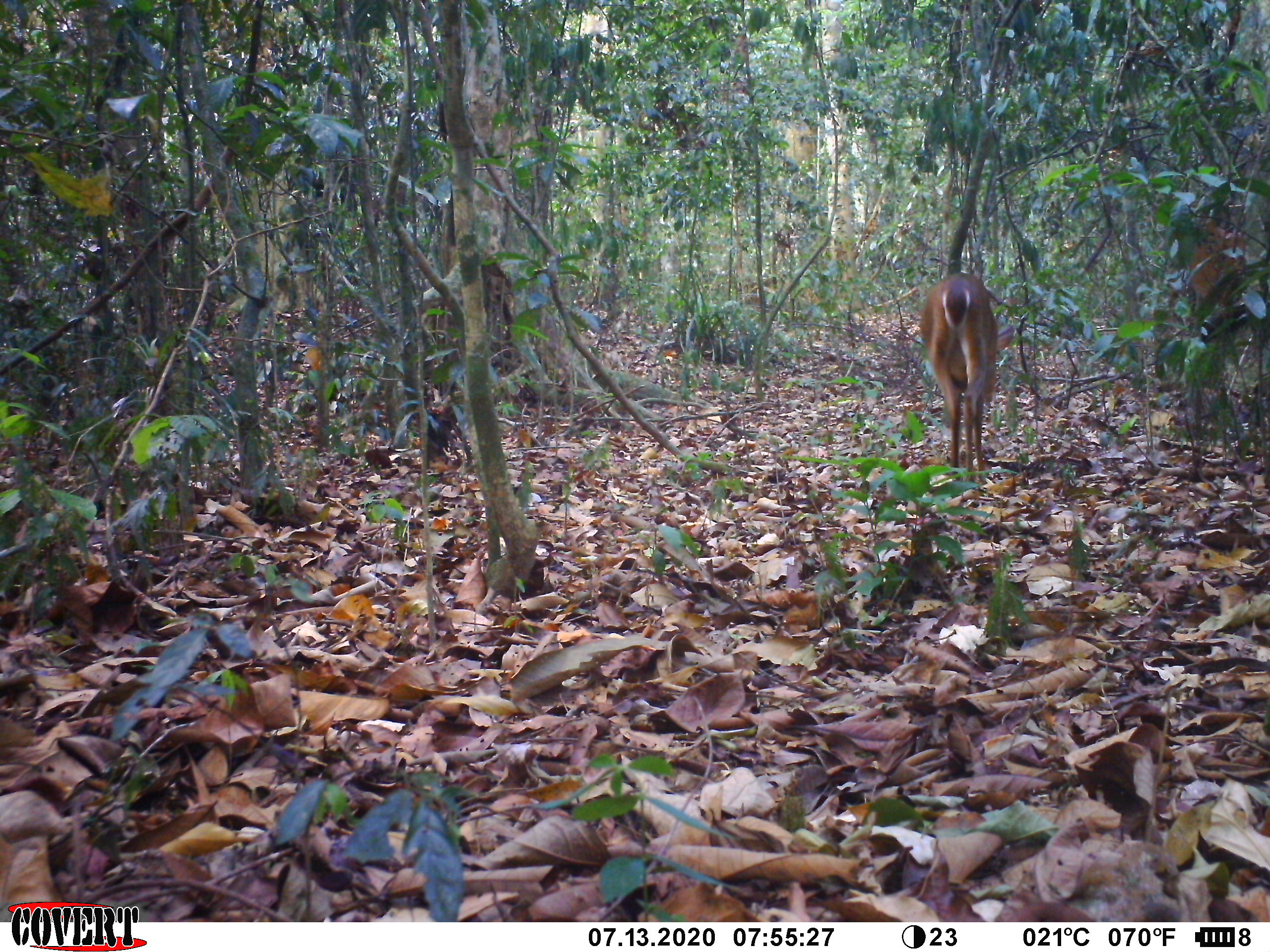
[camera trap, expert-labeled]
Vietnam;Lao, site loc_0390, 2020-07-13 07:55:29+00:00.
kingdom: Animalia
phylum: Chordata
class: Mammalia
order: Artiodactyla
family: Cervidae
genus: Muntiacus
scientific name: Muntiacus vuquangensis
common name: large-antlered muntjac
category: large antlered muntjac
Large antlered muntjac (large-antlered muntjac) (Muntiacus vuquangensis). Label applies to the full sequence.